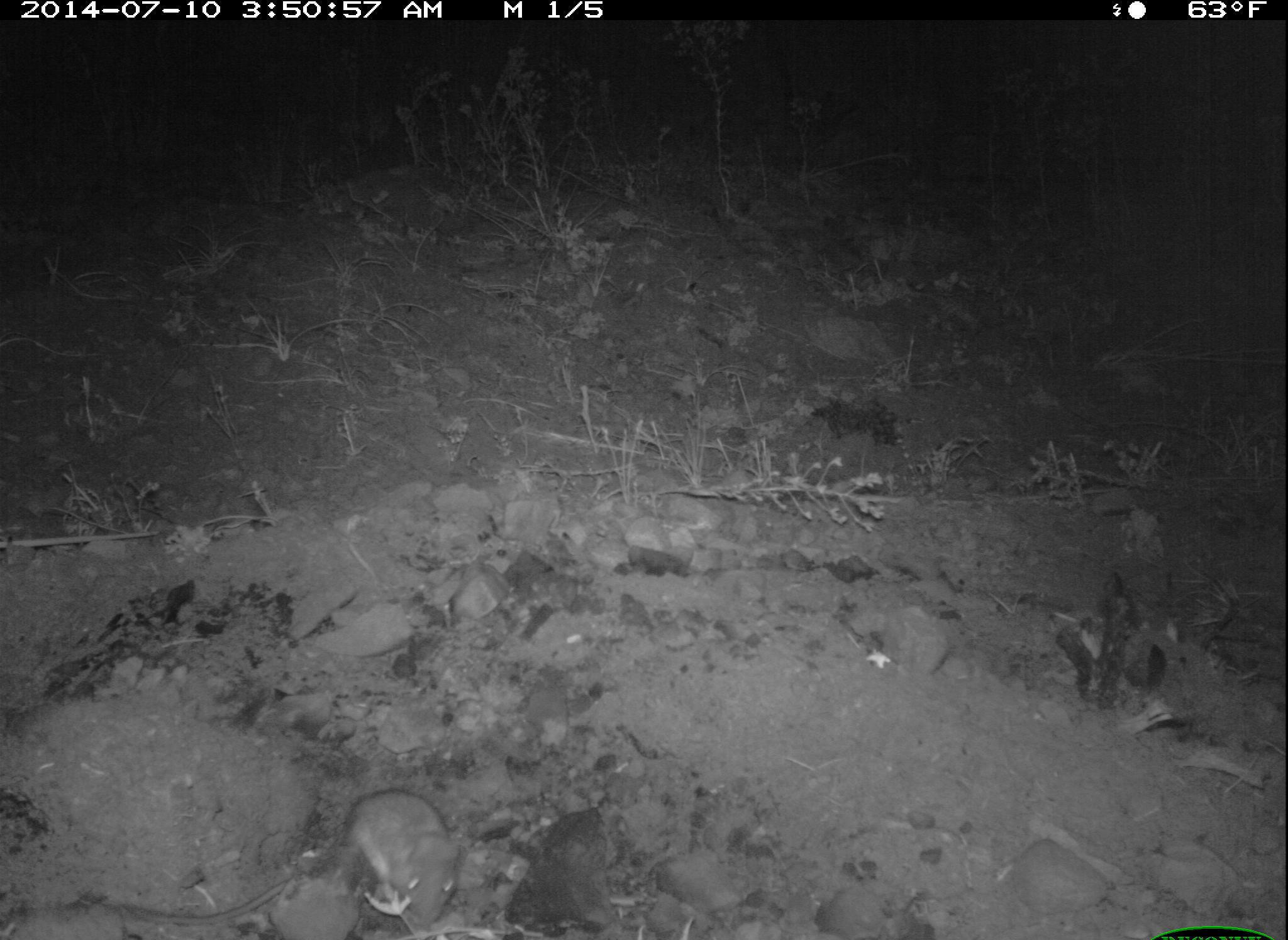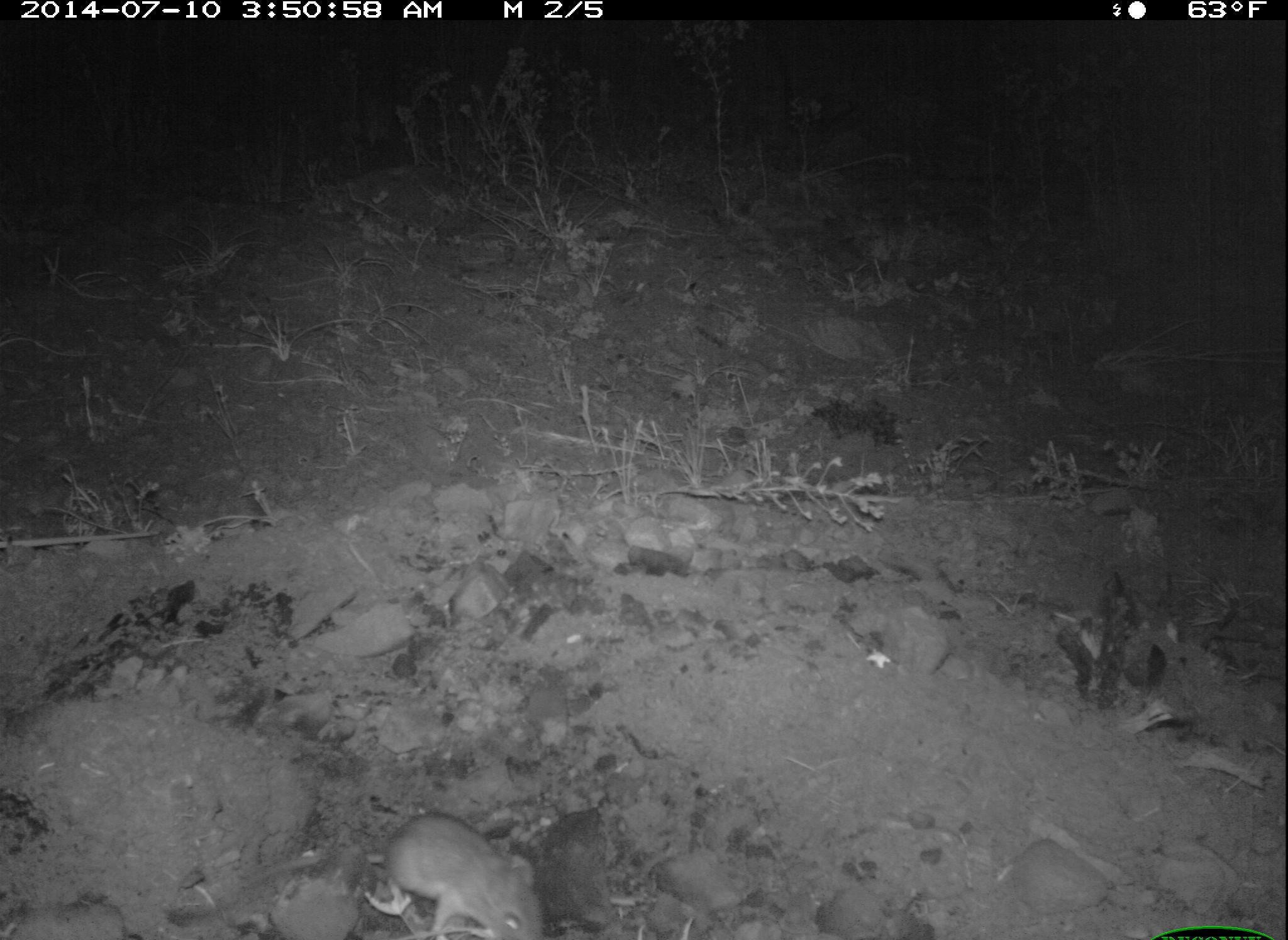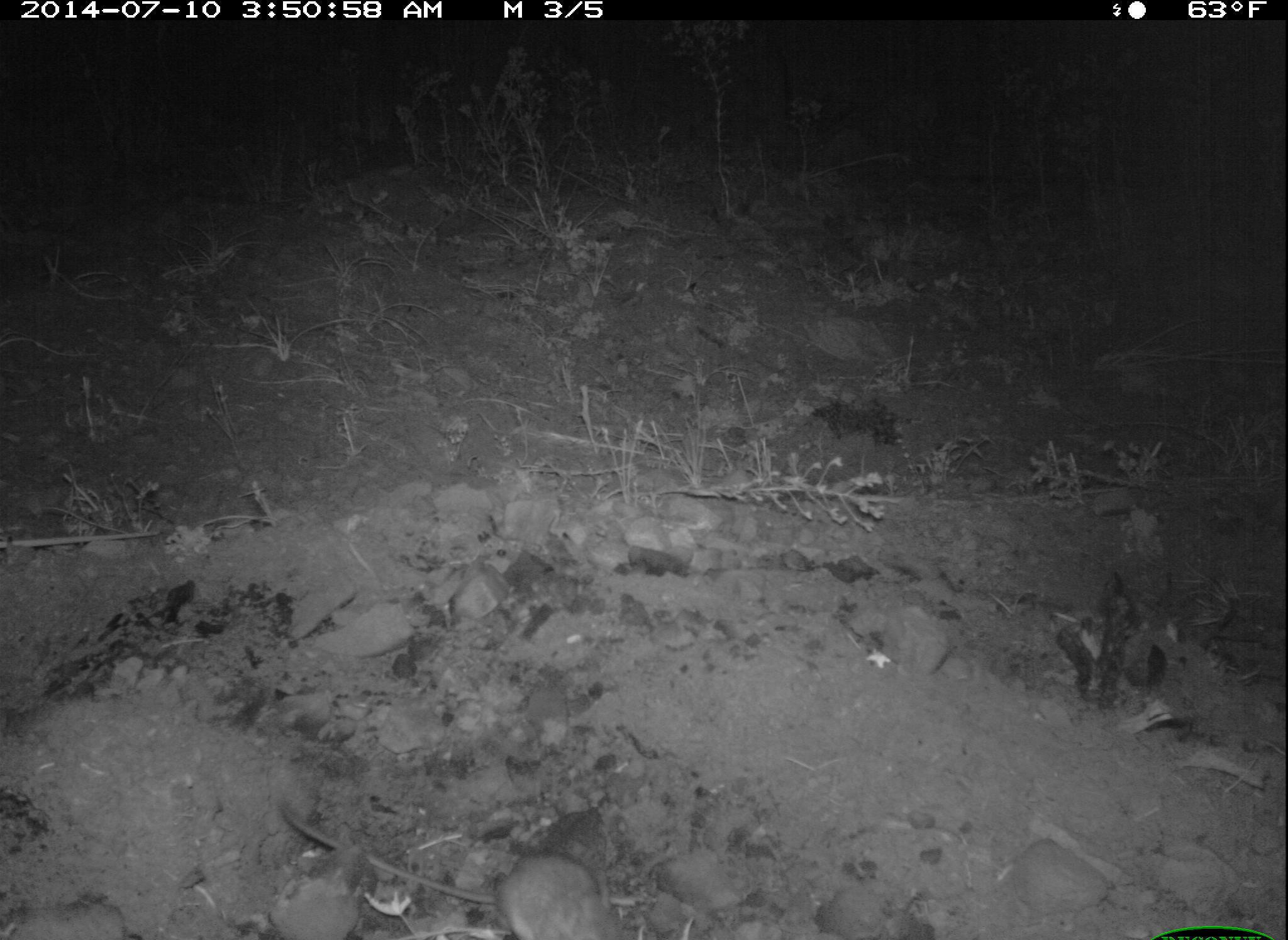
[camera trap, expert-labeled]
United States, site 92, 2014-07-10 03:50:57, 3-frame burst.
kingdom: Animalia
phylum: Chordata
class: Mammalia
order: Rodentia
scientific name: Rodentia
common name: rodent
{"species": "rodent (Rodentia)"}